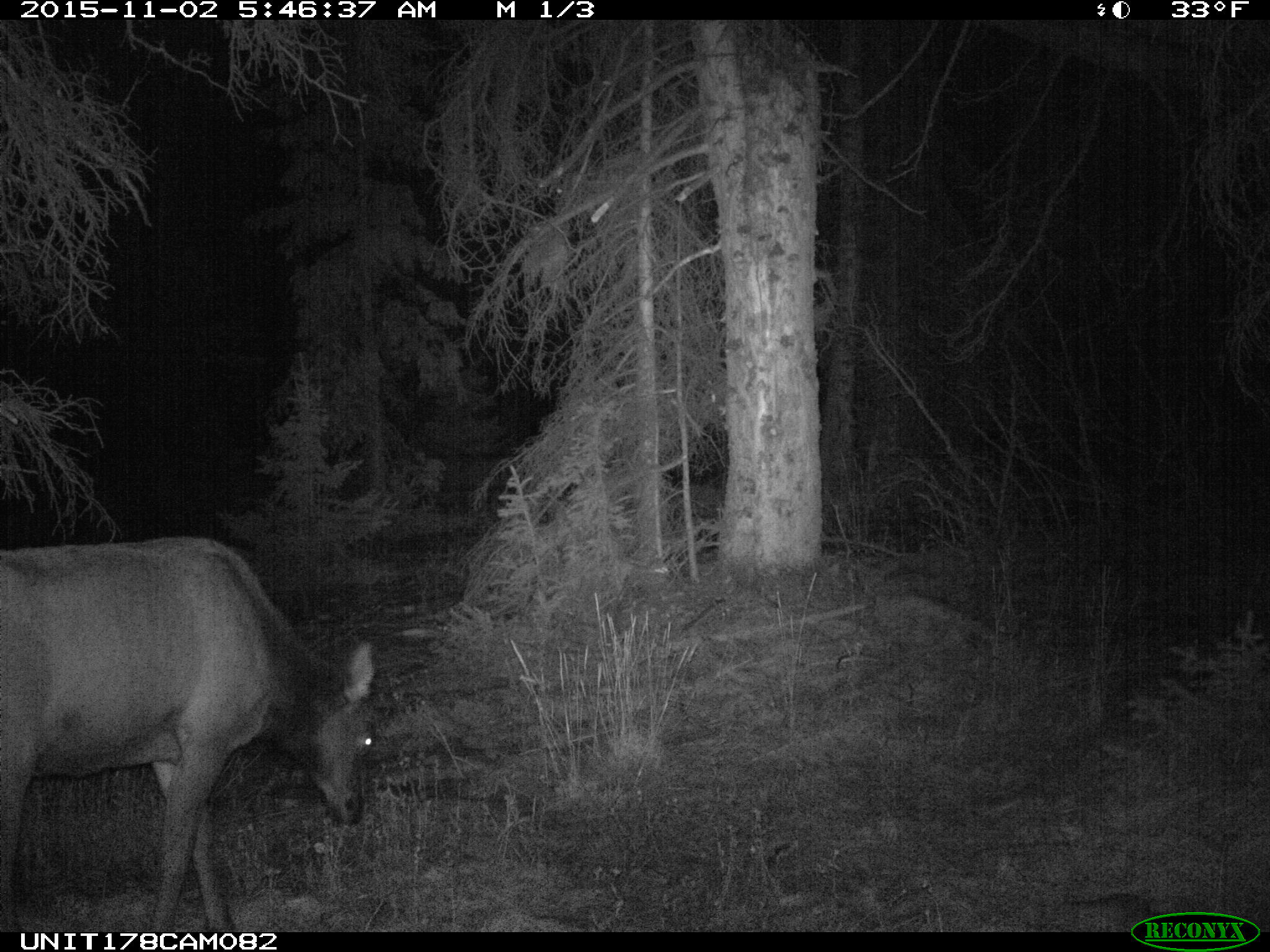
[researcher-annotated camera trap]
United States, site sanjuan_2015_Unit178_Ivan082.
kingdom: Animalia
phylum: Chordata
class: Mammalia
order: Artiodactyla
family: Cervidae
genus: Cervus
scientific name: Cervus elaphus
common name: red deer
Cervus elaphus (red deer).